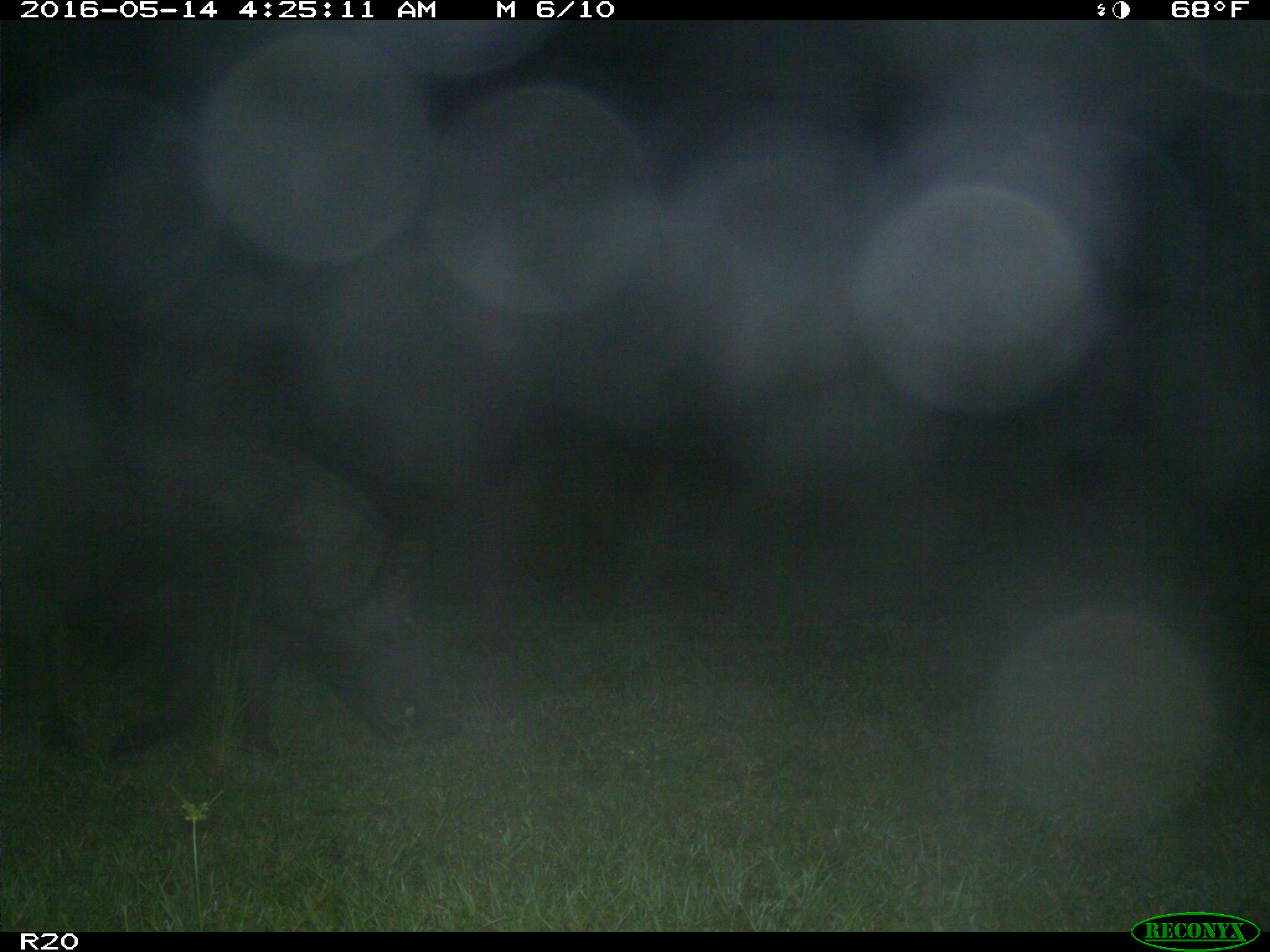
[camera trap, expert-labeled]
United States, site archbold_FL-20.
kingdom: Animalia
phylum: Chordata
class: Mammalia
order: Artiodactyla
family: Suidae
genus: Sus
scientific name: Sus scrofa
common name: wild boar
Sus scrofa (wild boar).